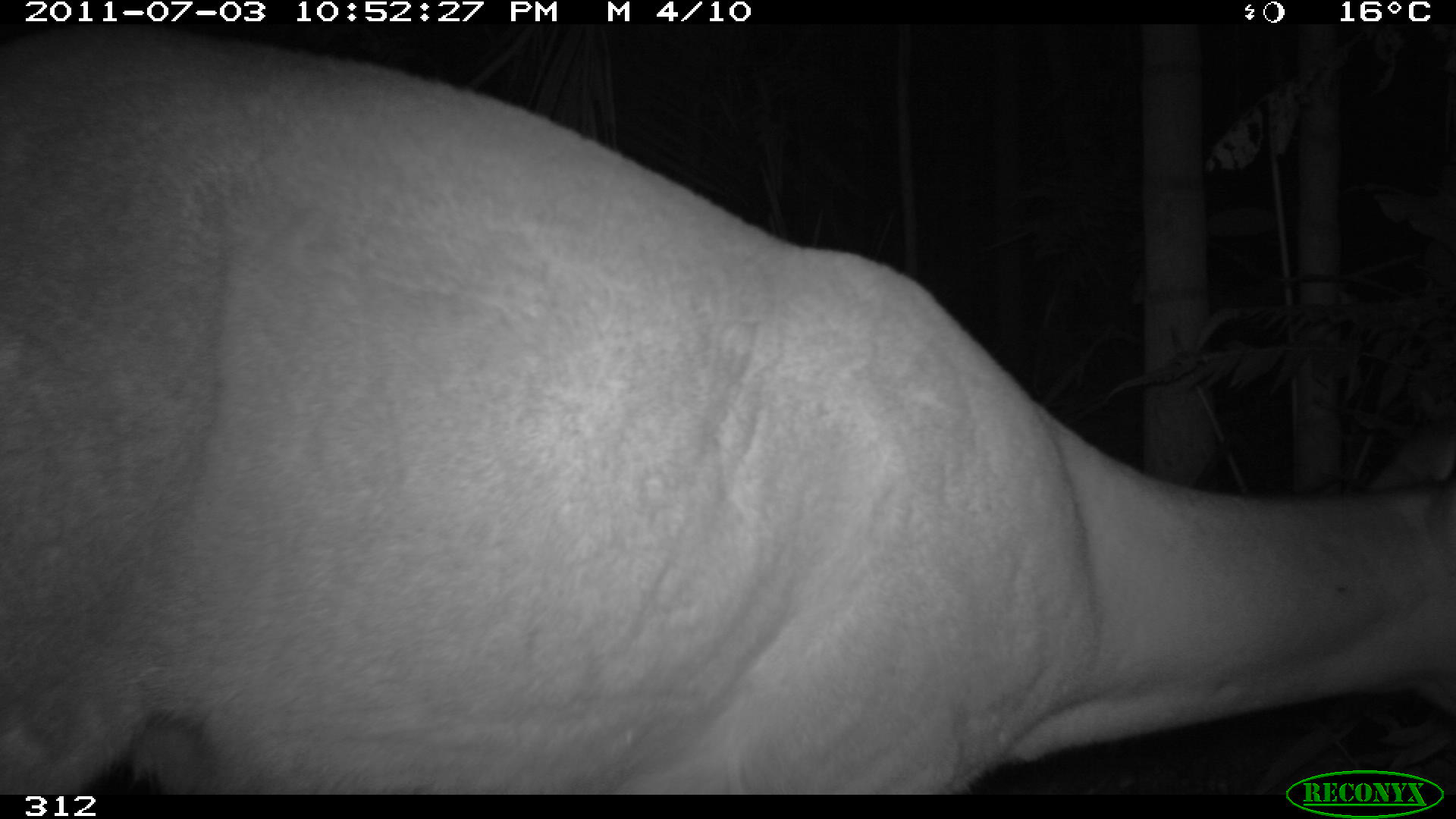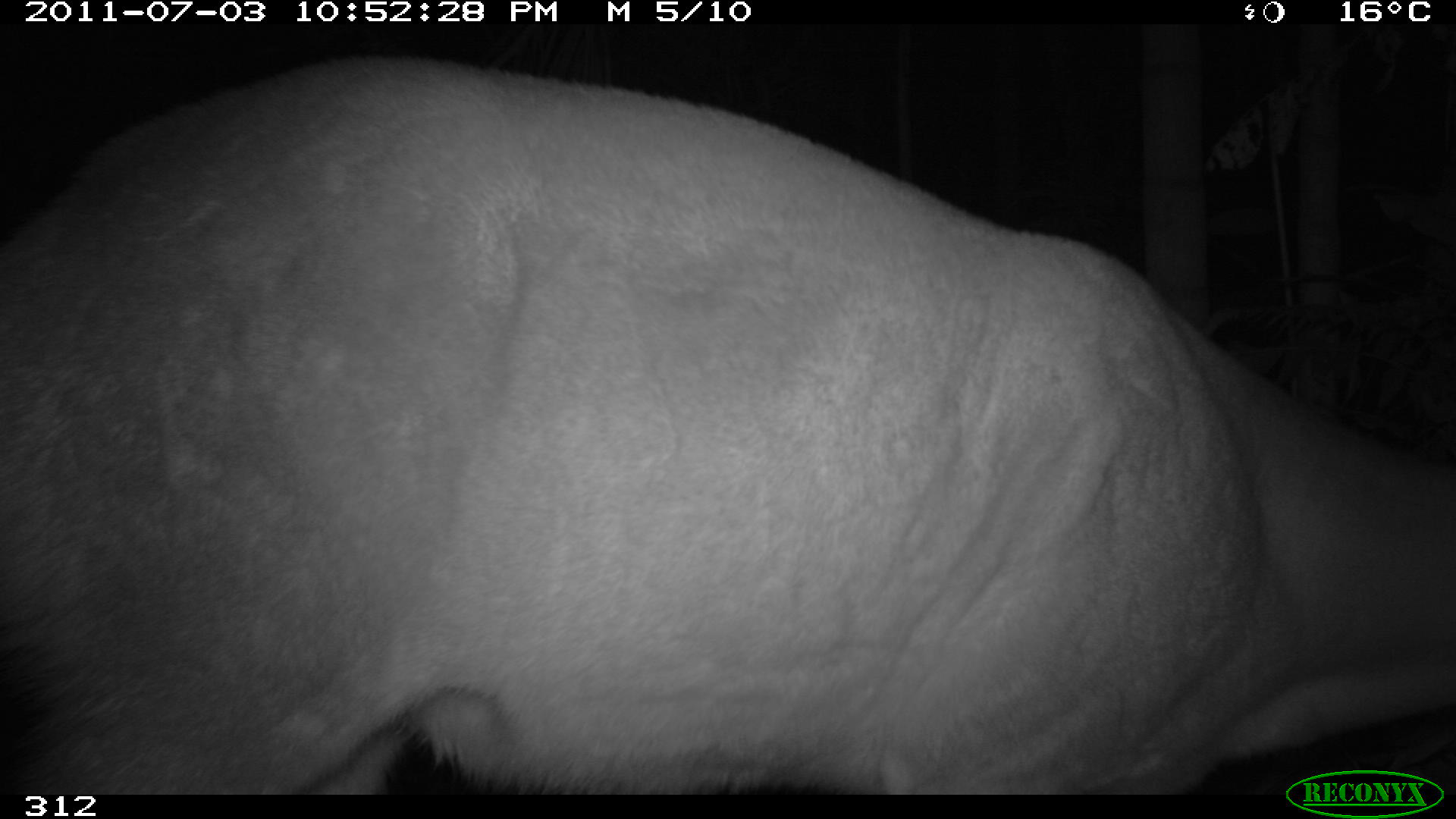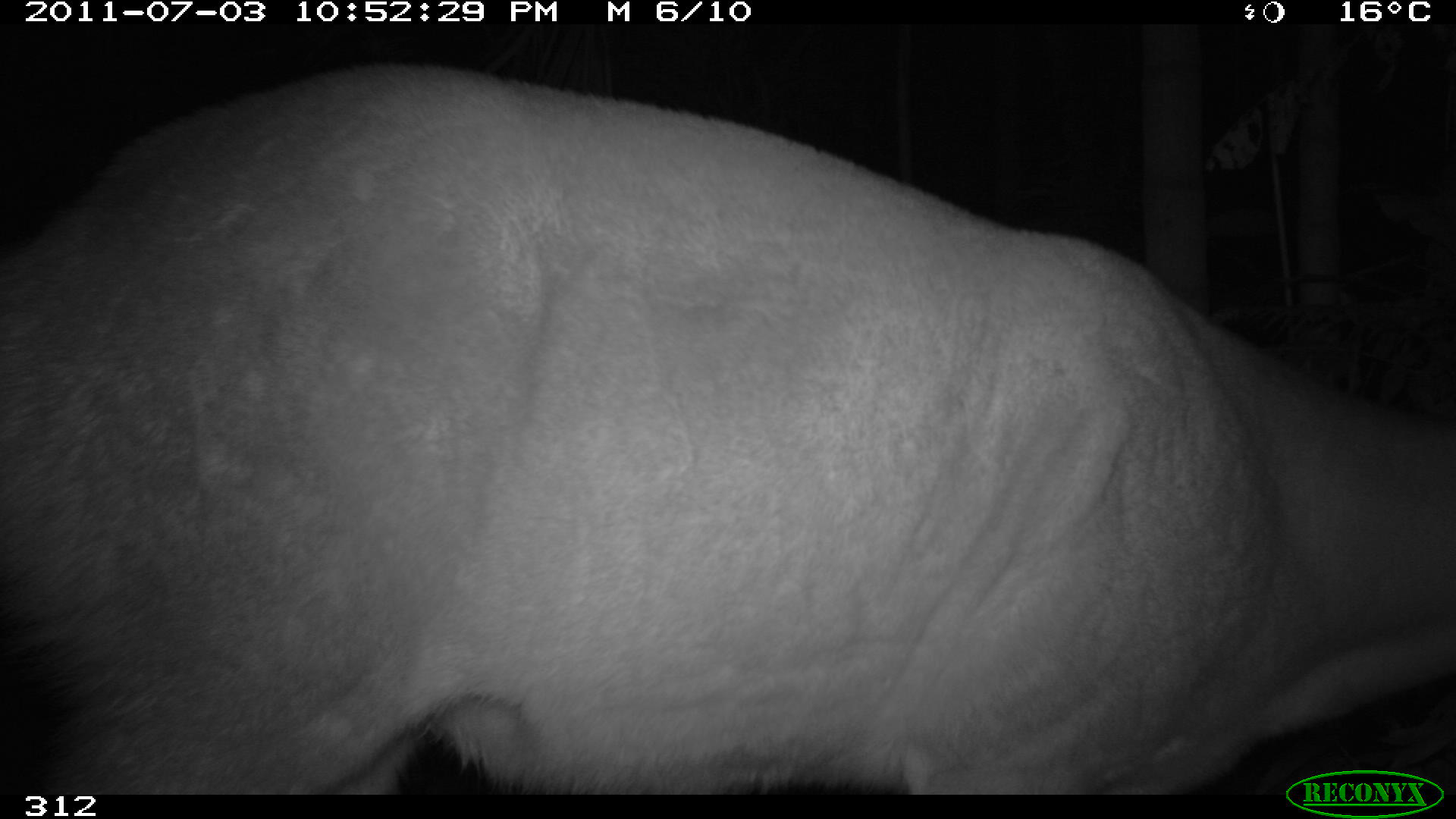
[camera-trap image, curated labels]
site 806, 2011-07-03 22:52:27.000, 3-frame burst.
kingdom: Animalia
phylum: Chordata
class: Mammalia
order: Artiodactyla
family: Cervidae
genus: Mazama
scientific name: Mazama americana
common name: red brocket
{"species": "Mazama americana (red brocket)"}